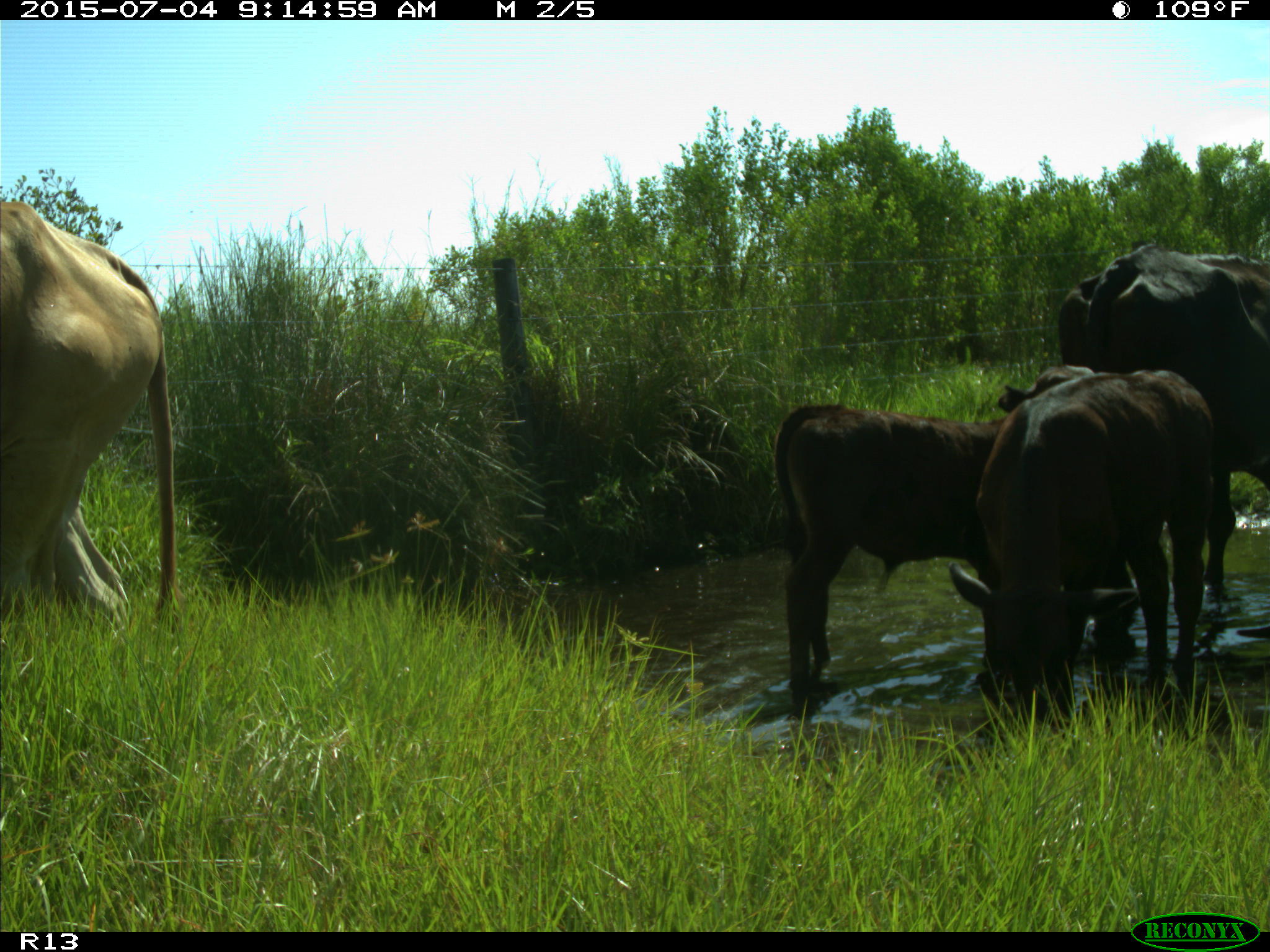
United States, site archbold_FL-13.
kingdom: Animalia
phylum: Chordata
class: Mammalia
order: Artiodactyla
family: Bovidae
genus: Bos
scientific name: Bos taurus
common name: domestic cow